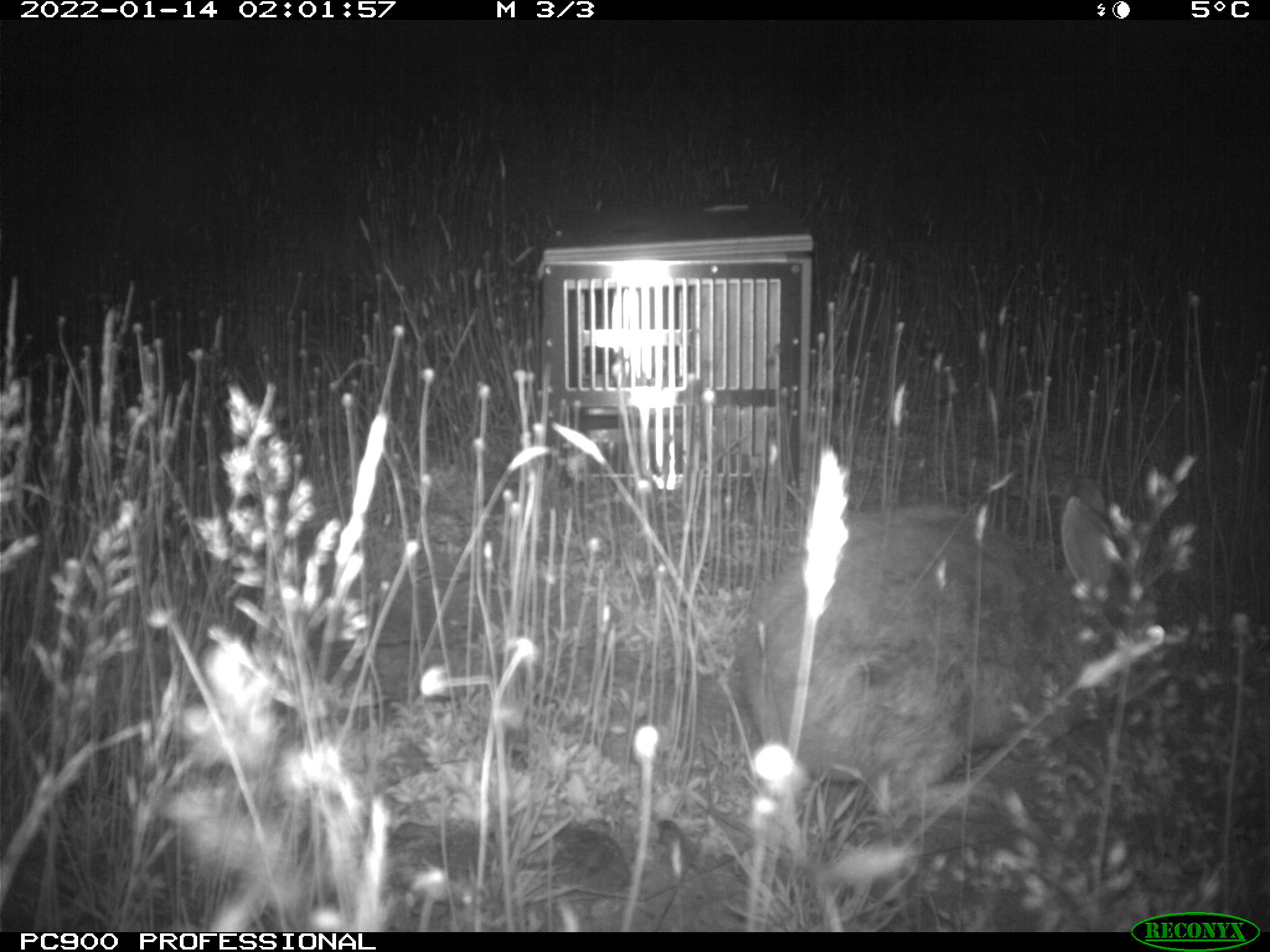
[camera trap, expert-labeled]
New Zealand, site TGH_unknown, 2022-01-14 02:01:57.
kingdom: Animalia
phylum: Chordata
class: Mammalia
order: Lagomorpha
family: Leporidae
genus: Oryctolagus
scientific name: Oryctolagus cuniculus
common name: european rabbit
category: rabbit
Rabbit (european rabbit) (Oryctolagus cuniculus).